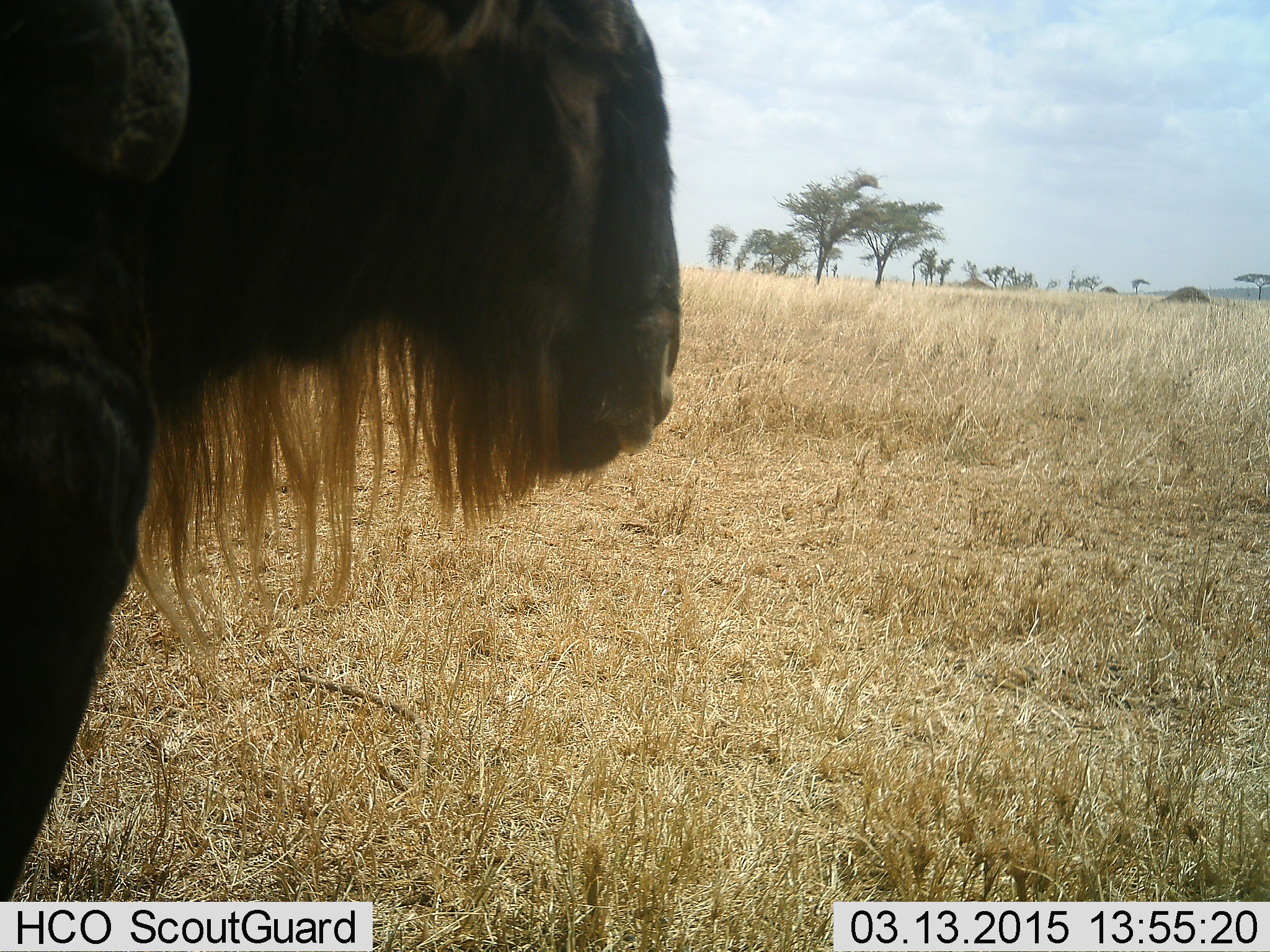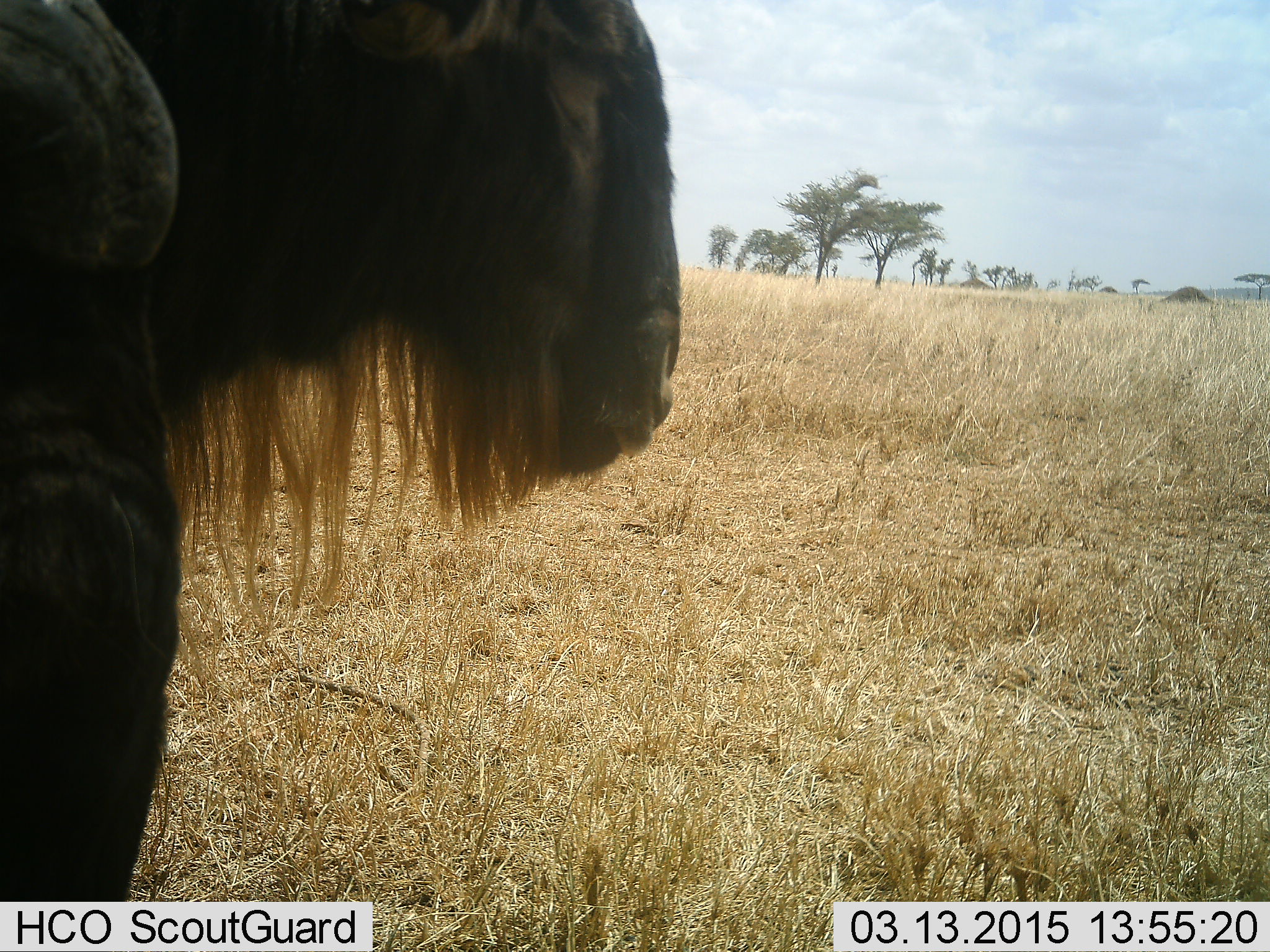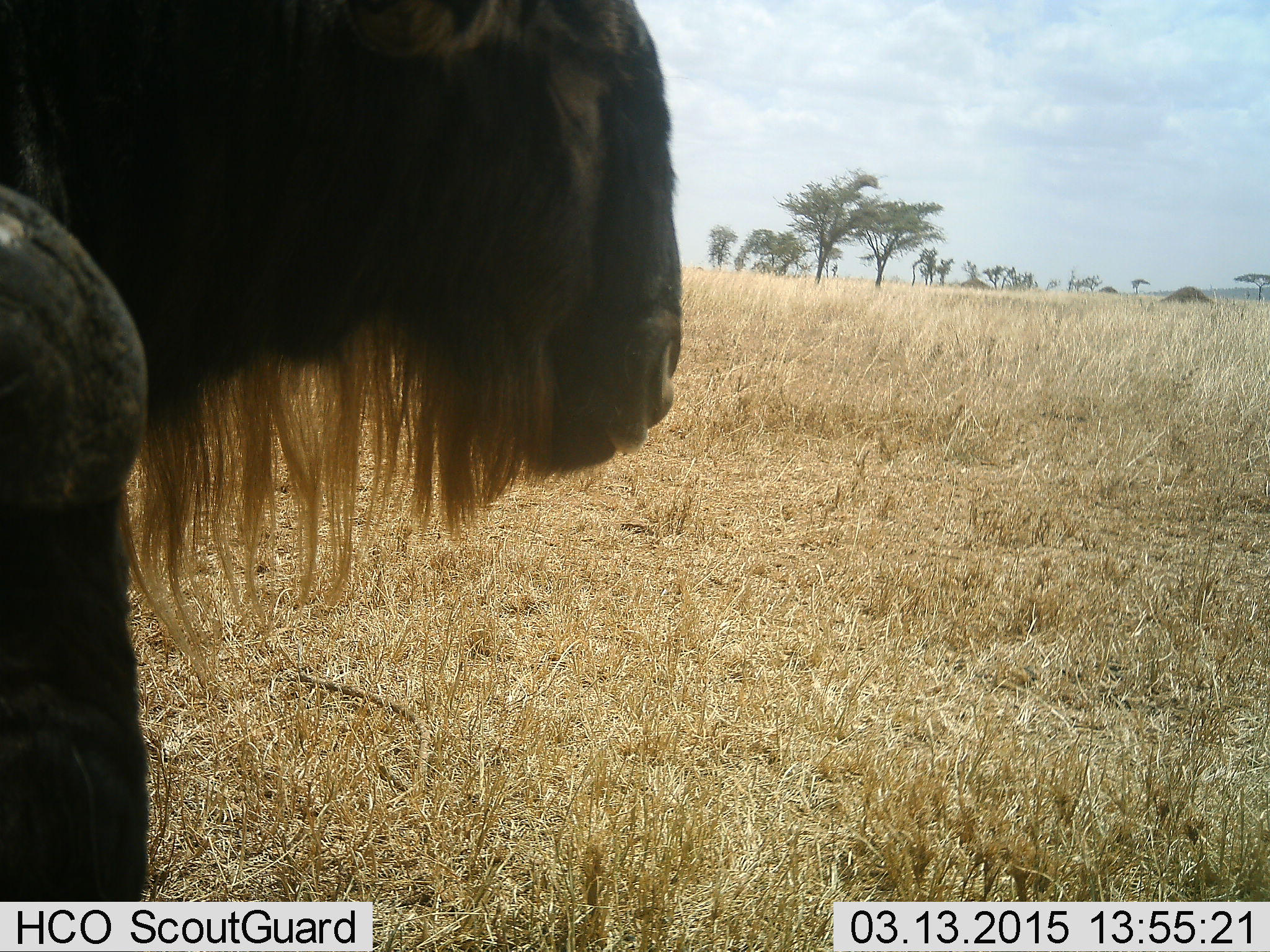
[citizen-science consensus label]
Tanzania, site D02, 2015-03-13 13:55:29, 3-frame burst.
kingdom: Animalia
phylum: Chordata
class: Mammalia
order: Artiodactyla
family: Bovidae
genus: Connochaetes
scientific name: Connochaetes taurinus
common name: blue wildebeest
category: wildebeest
Wildebeest (blue wildebeest) (Connochaetes taurinus), count 2. Behavior (volunteer vote fractions): standing 80%, resting 0%, moving 0%, interacting 10%. Young present (vote fraction): 0%. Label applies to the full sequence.